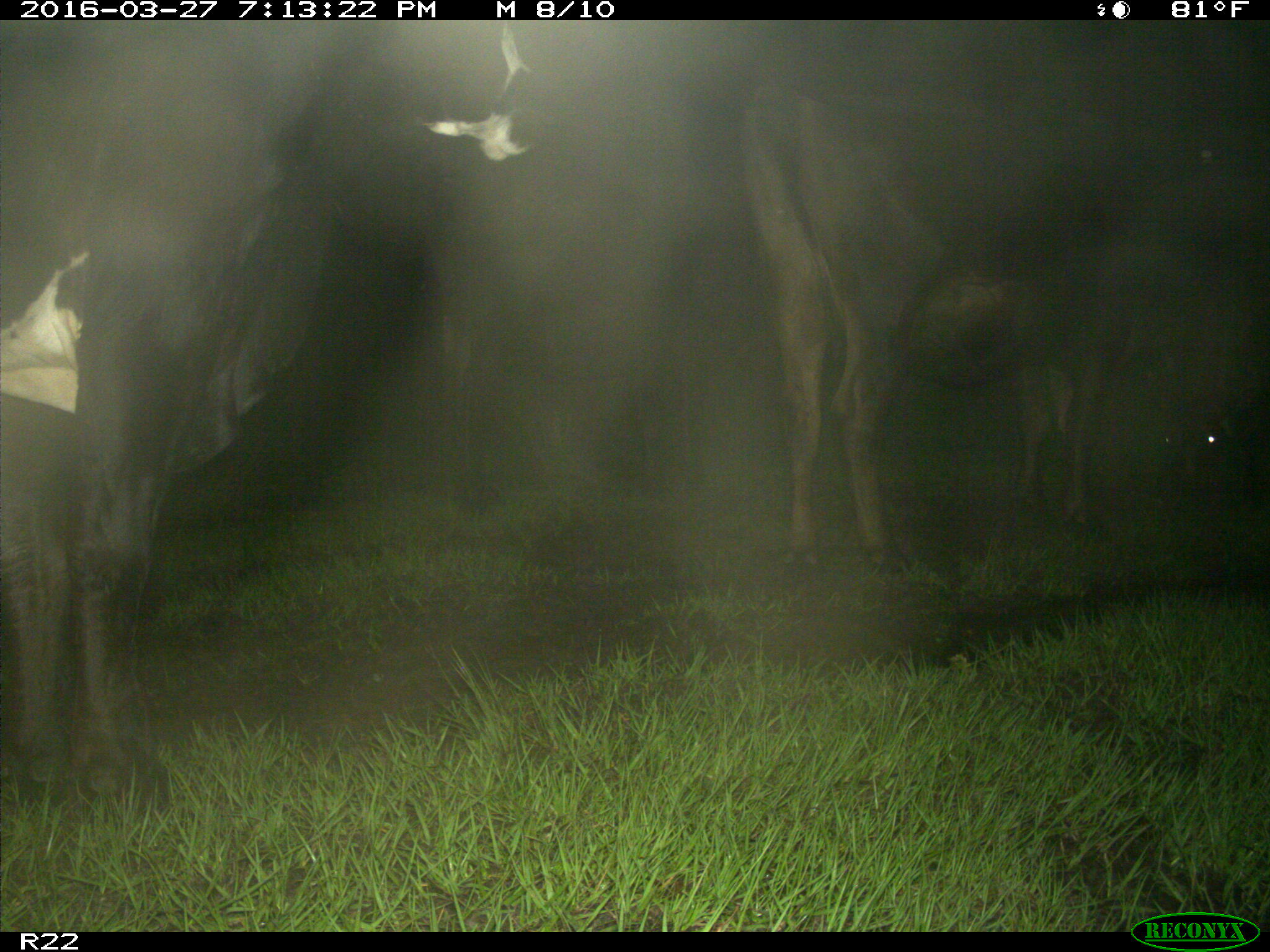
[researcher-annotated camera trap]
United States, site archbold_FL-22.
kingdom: Animalia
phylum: Chordata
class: Mammalia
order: Artiodactyla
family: Bovidae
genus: Bos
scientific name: Bos taurus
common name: domestic cow